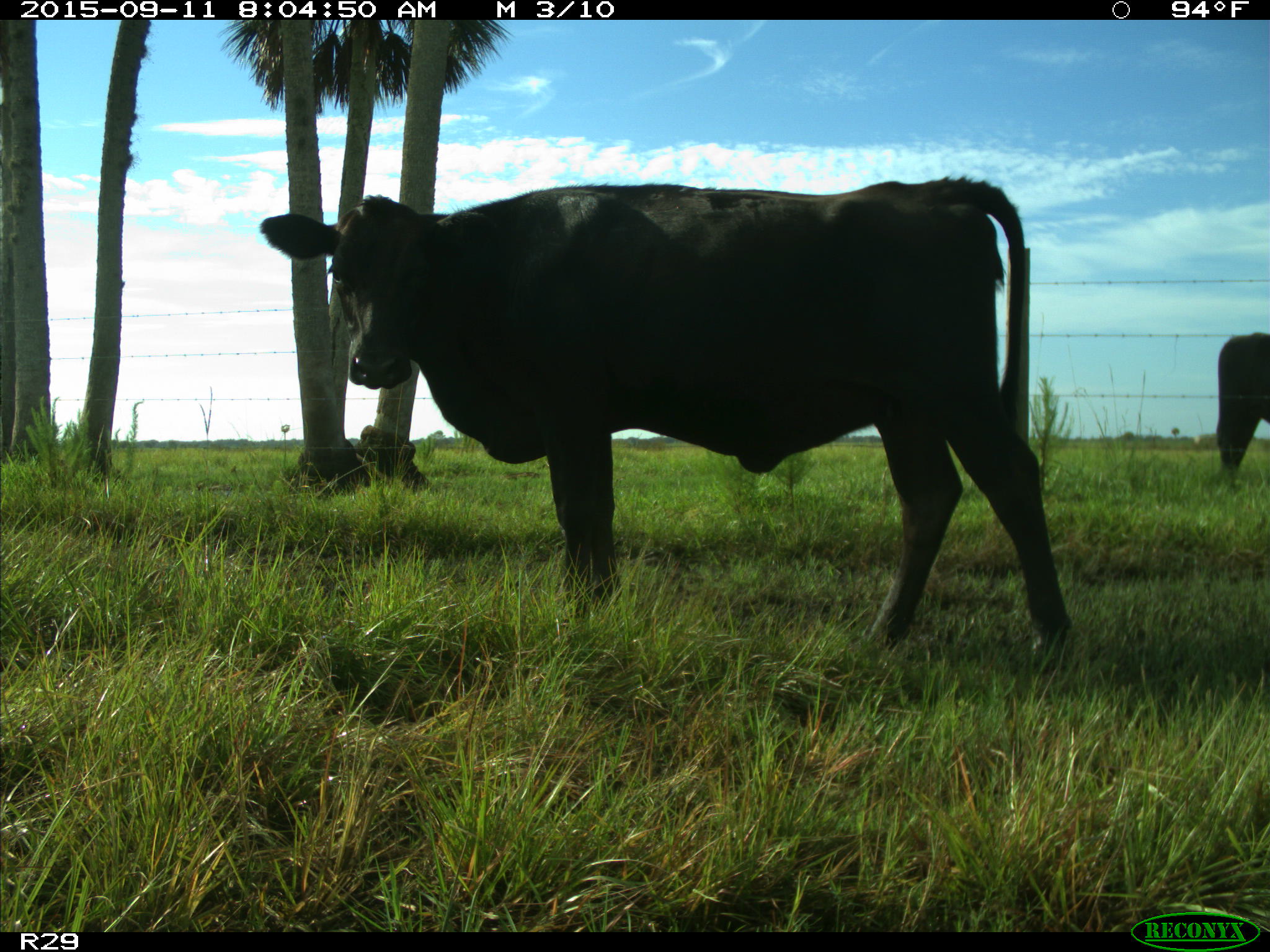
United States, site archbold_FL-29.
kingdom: Animalia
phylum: Chordata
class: Mammalia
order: Artiodactyla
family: Bovidae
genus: Bos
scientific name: Bos taurus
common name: domestic cow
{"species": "Bos taurus (domestic cow)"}